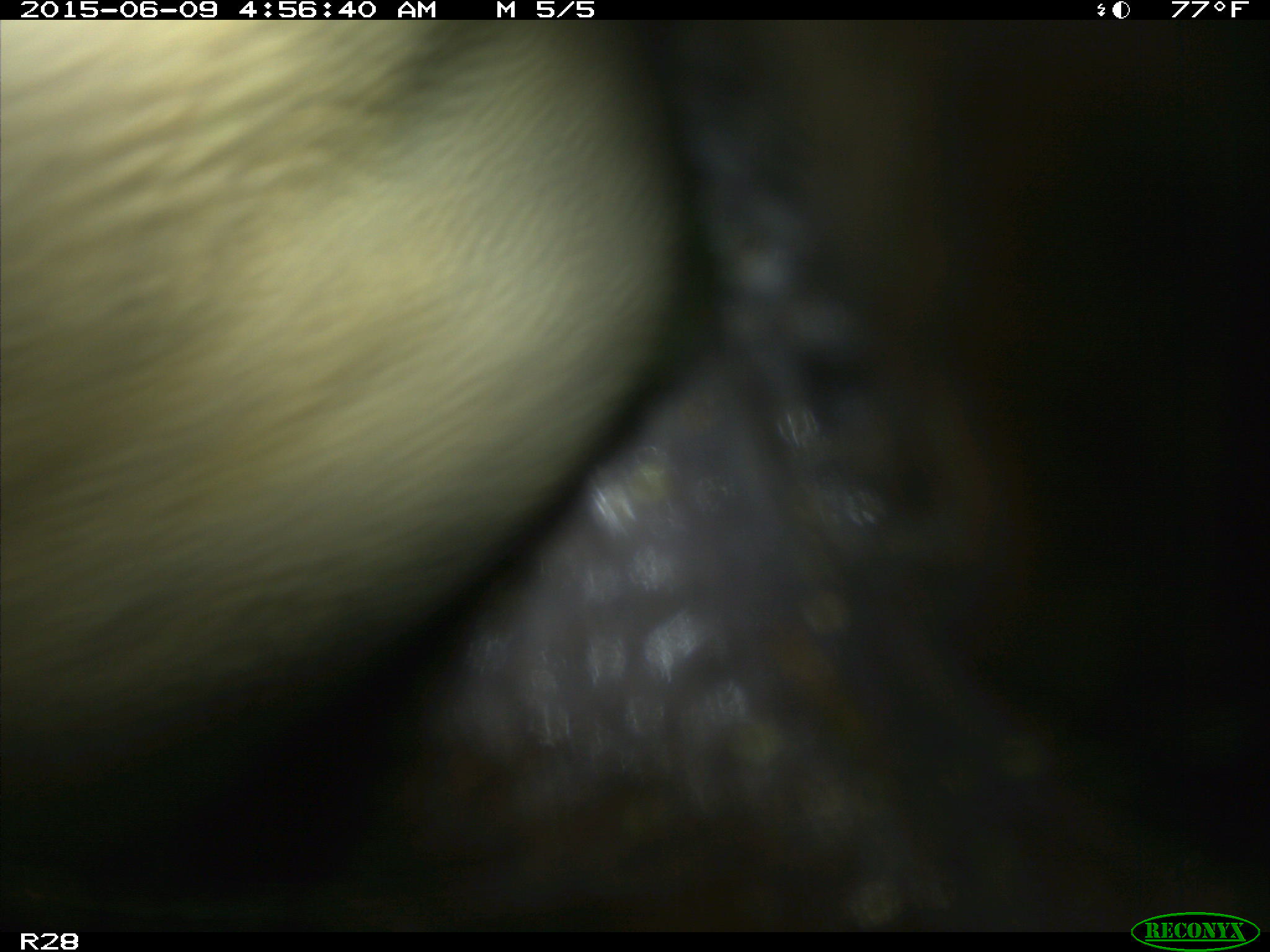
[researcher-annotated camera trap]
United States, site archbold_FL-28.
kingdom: Animalia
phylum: Chordata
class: Mammalia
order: Artiodactyla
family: Bovidae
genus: Bos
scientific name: Bos taurus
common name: domestic cow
Bos taurus (domestic cow).